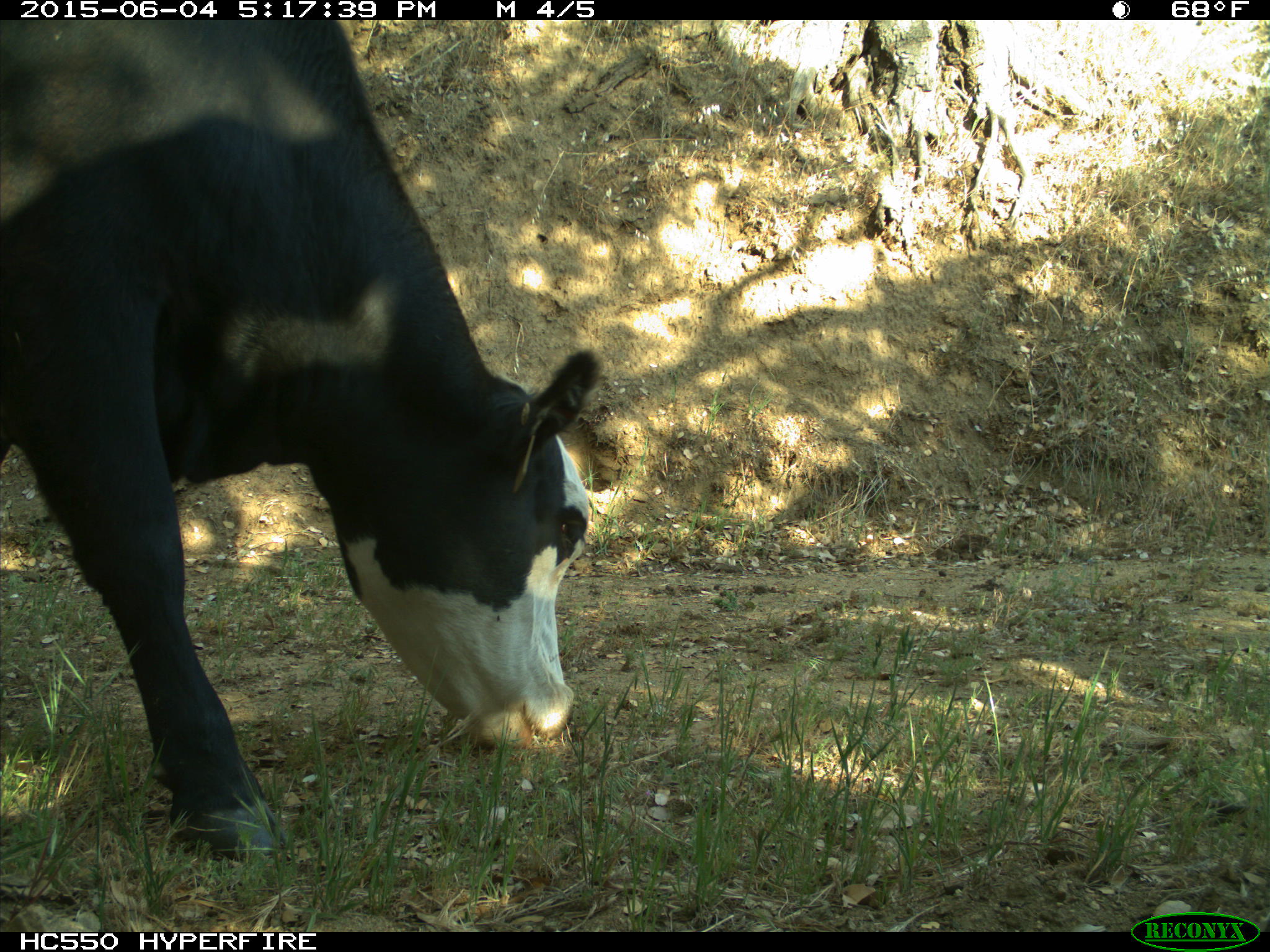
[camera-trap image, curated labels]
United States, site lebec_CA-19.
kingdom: Animalia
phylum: Chordata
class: Mammalia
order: Artiodactyla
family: Bovidae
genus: Bos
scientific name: Bos taurus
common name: domestic cow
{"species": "Bos taurus (domestic cow)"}